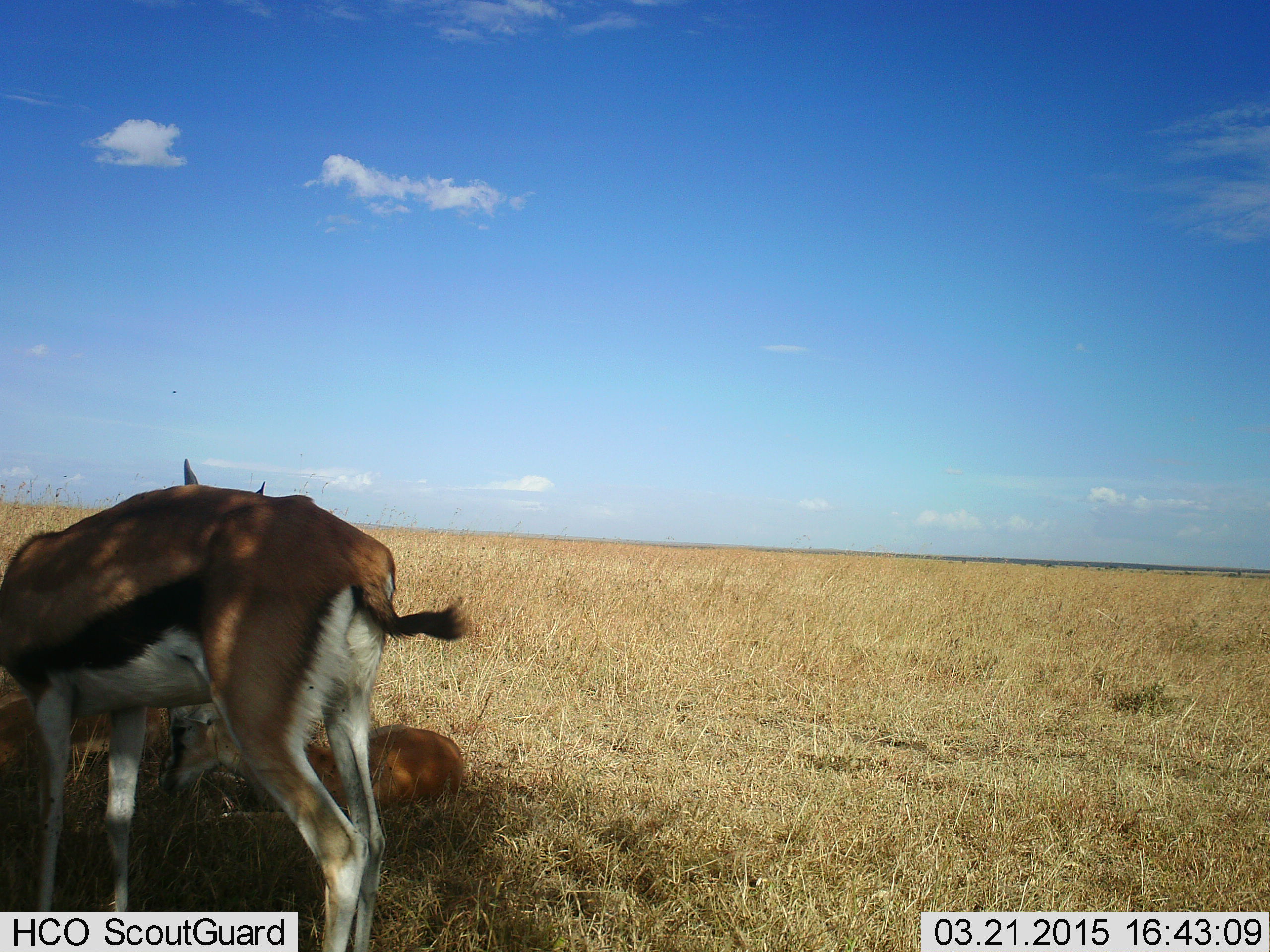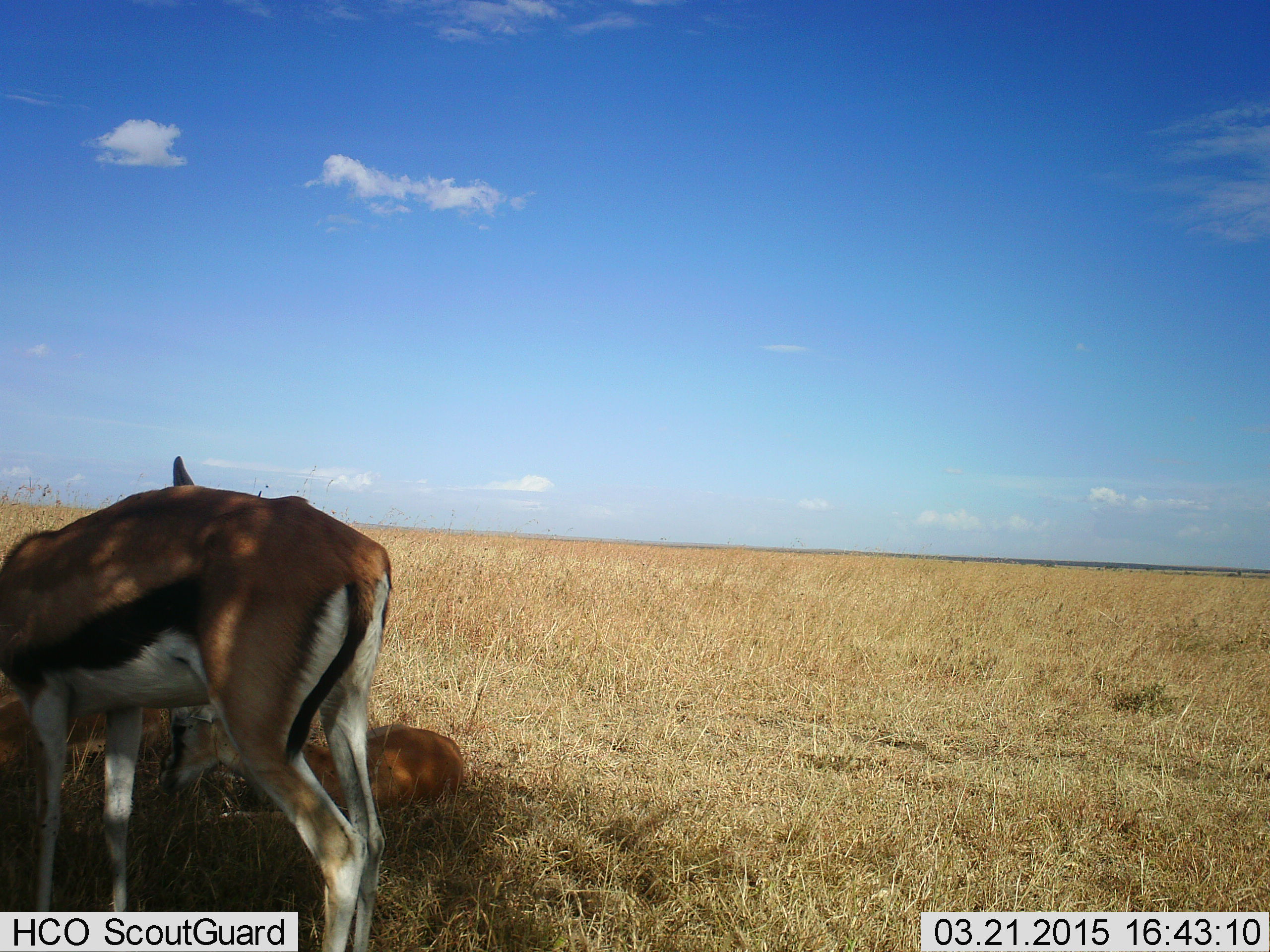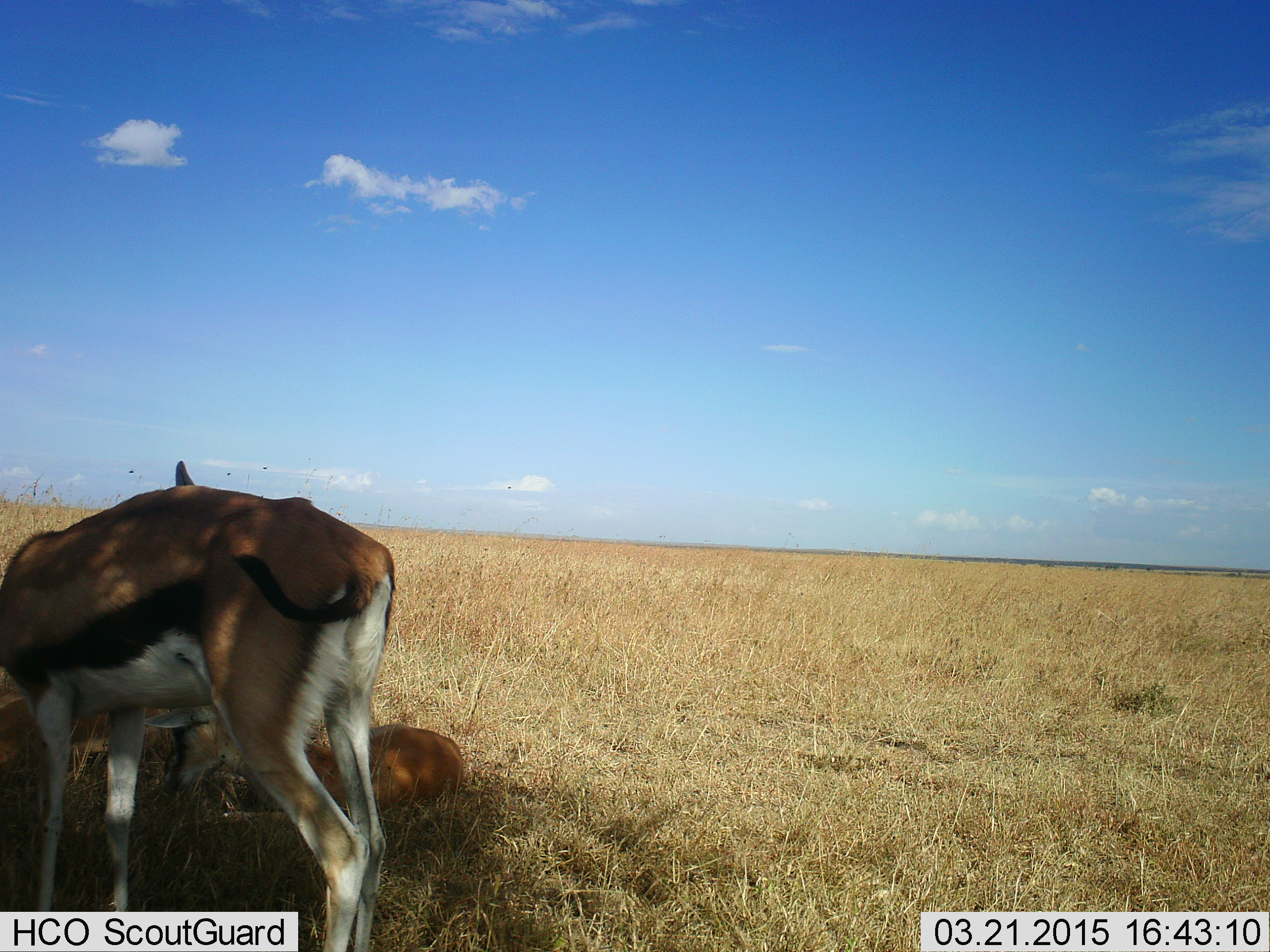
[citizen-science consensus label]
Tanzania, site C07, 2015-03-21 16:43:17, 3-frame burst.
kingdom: Animalia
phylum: Chordata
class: Mammalia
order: Artiodactyla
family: Bovidae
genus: Eudorcas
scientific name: Eudorcas thomsonii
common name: thomson's gazelle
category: gazellethomsons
Gazellethomsons (thomson's gazelle) (Eudorcas thomsonii), count 2. Behavior (volunteer vote fractions): standing 100%, resting 90%, moving 0%, interacting 10%. Young present (vote fraction): 20%. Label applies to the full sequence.